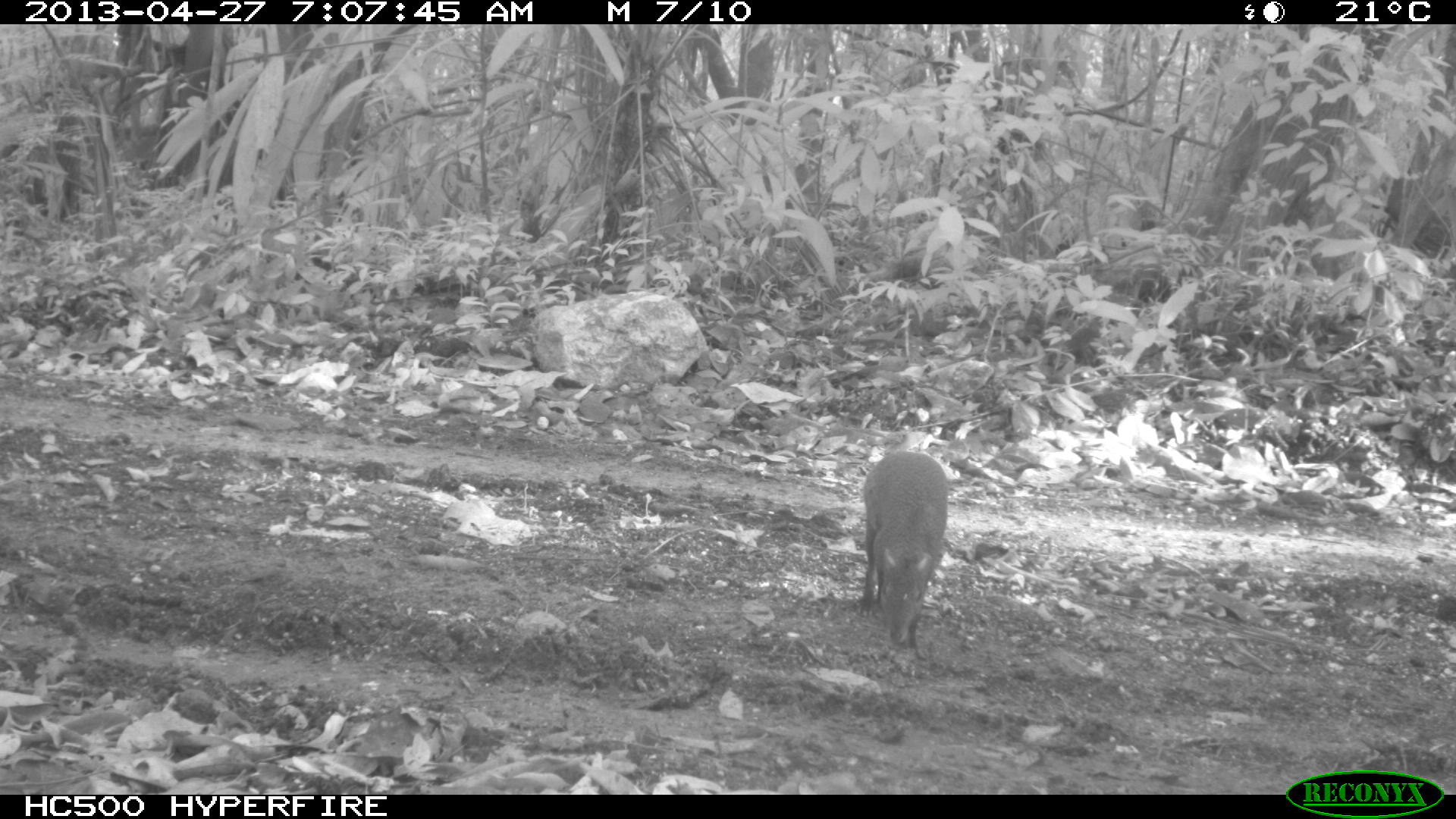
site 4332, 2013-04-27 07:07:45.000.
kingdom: Animalia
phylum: Chordata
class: Mammalia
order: Rodentia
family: Dasyproctidae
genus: Dasyprocta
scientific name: Dasyprocta punctata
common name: central american agouti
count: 1